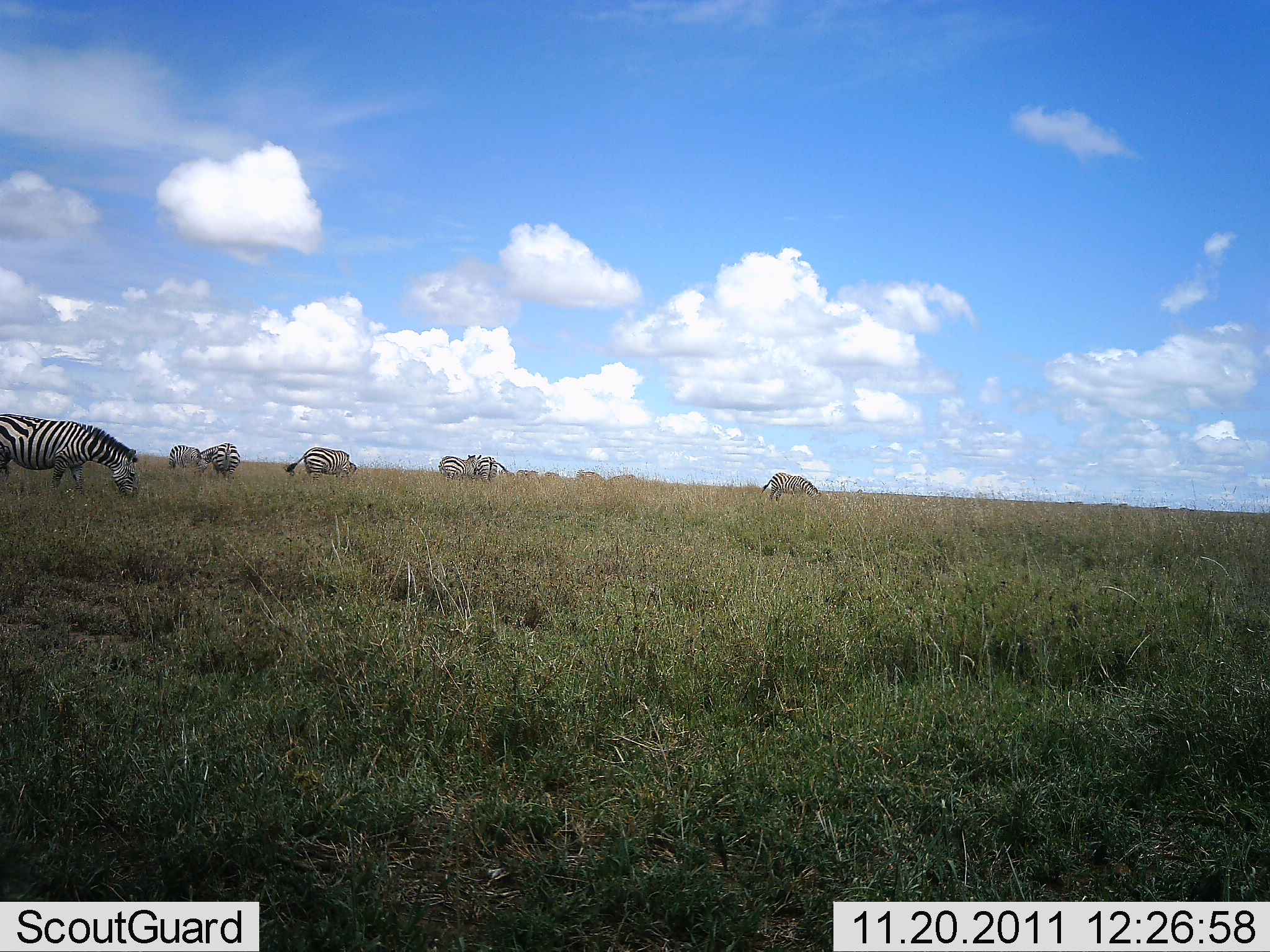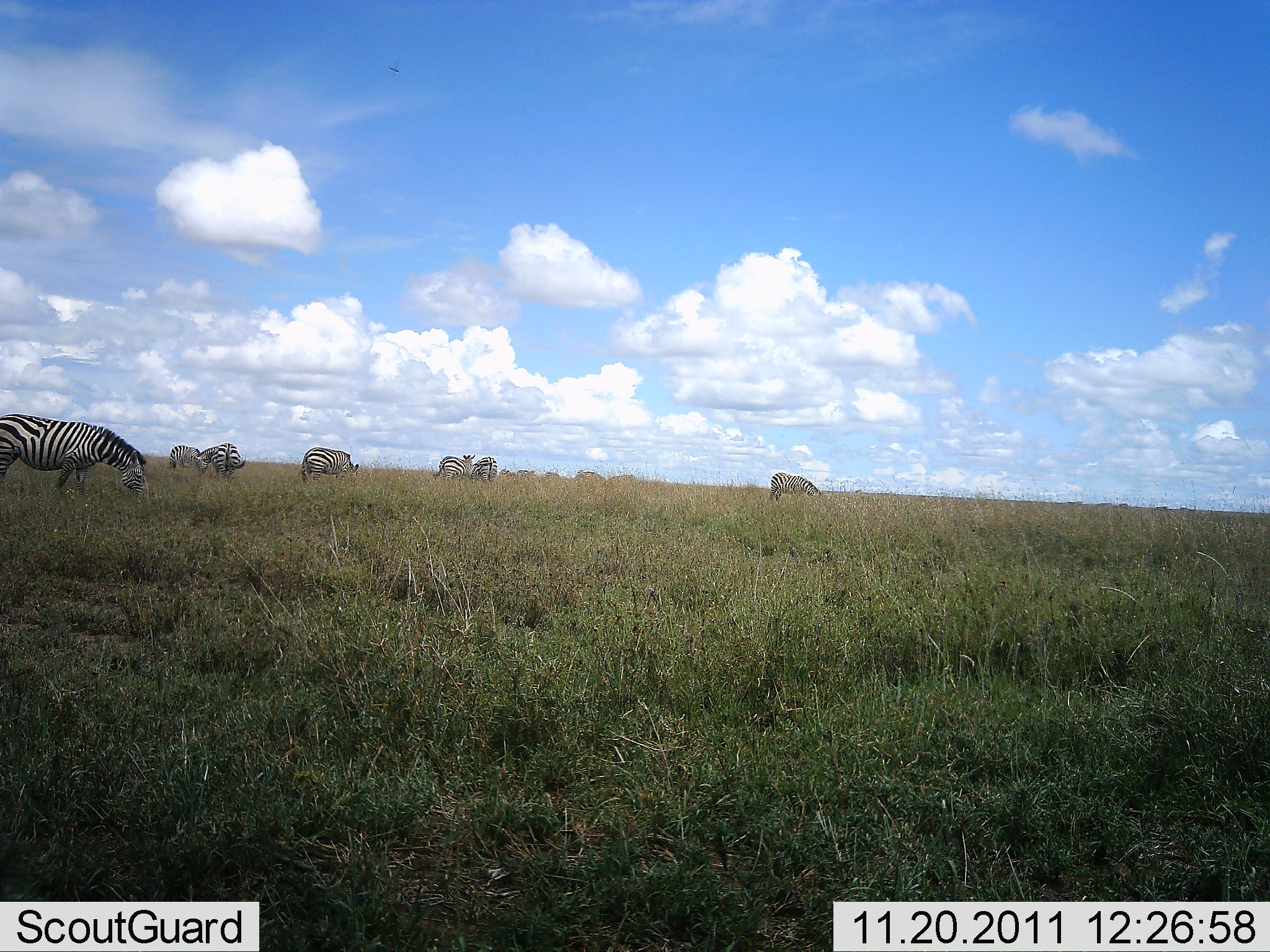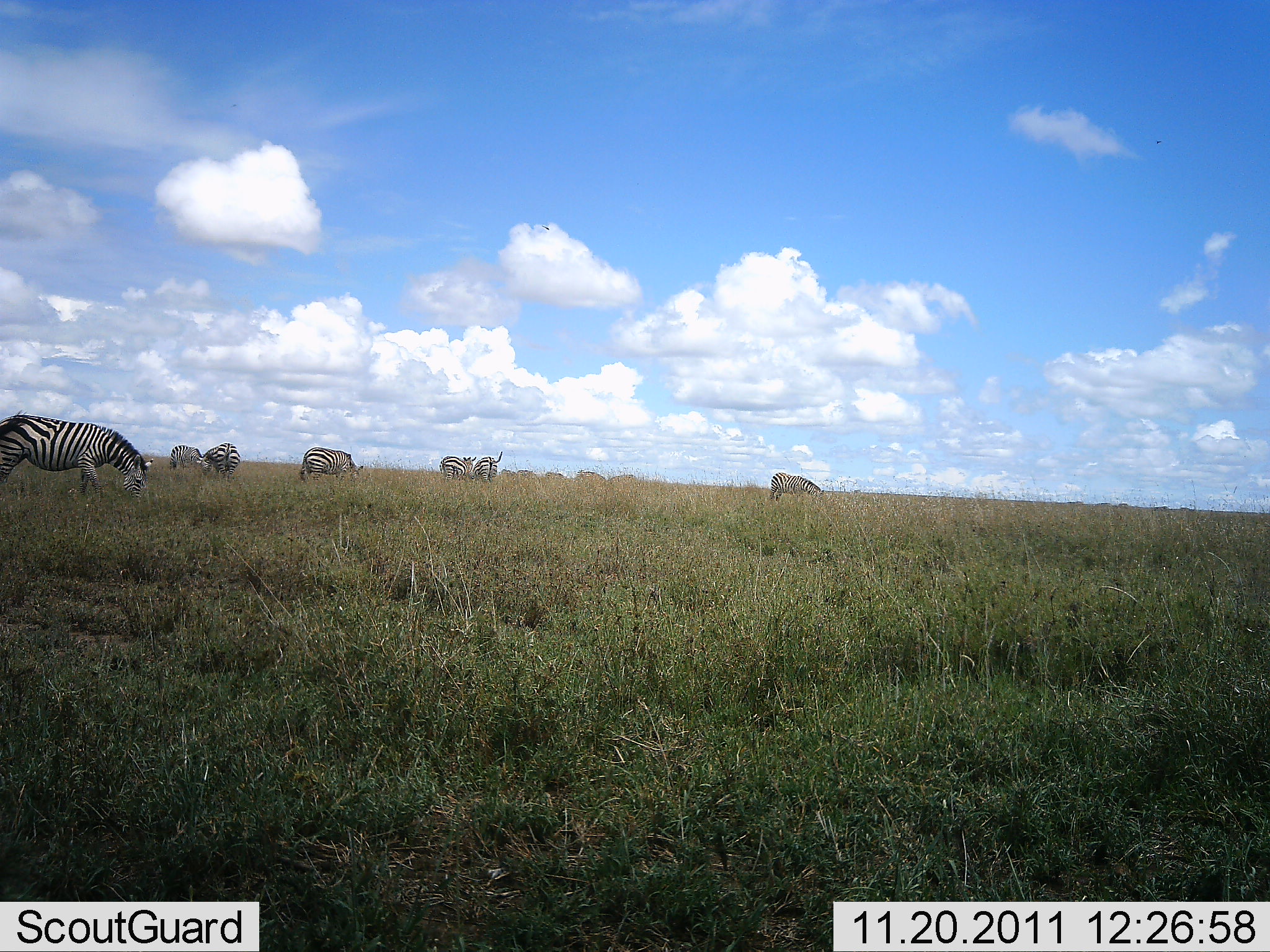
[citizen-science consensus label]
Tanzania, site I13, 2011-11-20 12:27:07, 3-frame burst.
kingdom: Animalia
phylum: Chordata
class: Mammalia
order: Perissodactyla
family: Equidae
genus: Equus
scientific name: Equus quagga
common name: plains zebra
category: zebra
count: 7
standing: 53%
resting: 0%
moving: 13%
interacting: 0%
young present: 0%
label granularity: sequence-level